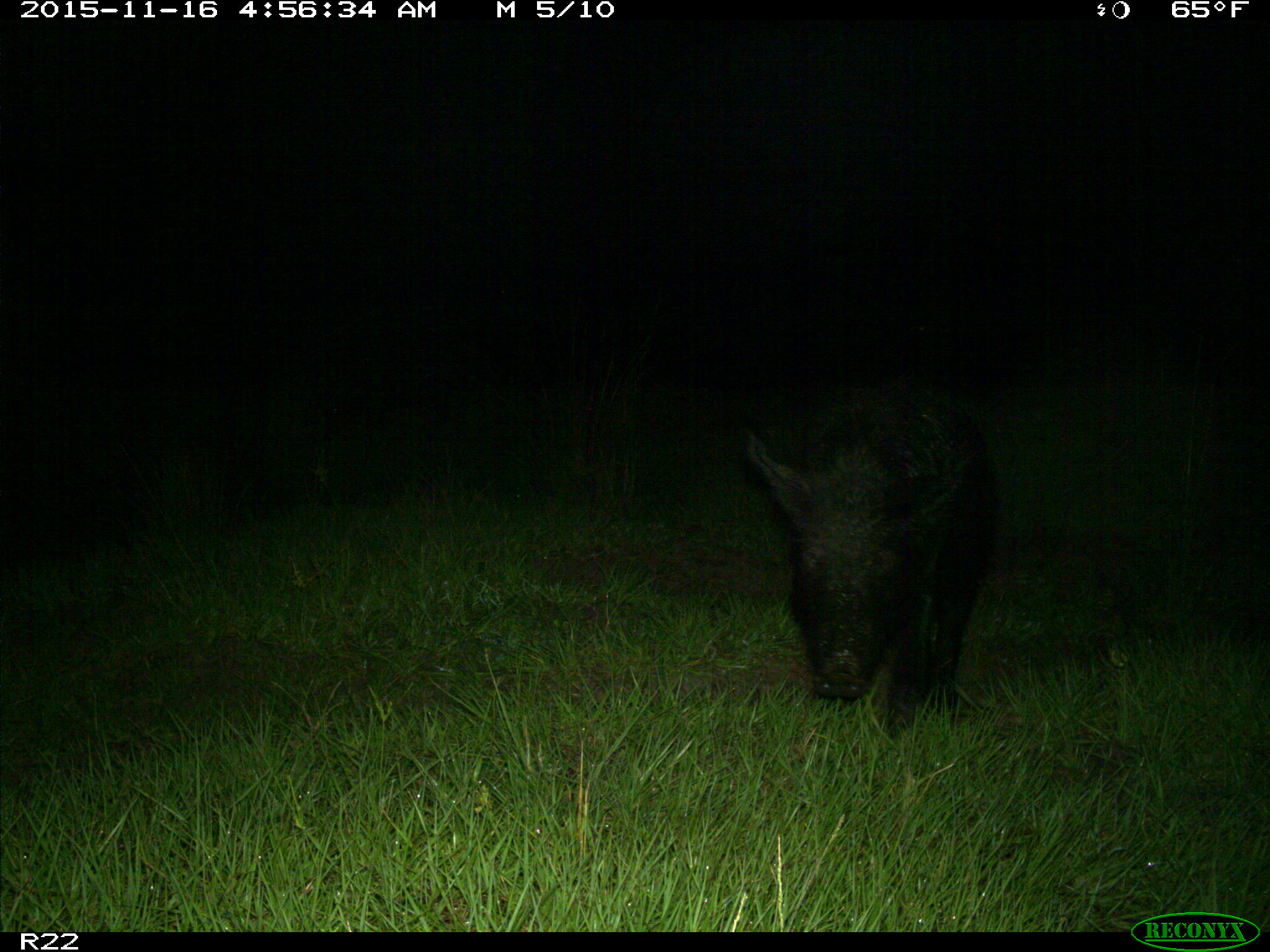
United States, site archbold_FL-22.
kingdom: Animalia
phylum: Chordata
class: Mammalia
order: Artiodactyla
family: Suidae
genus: Sus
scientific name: Sus scrofa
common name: wild boar